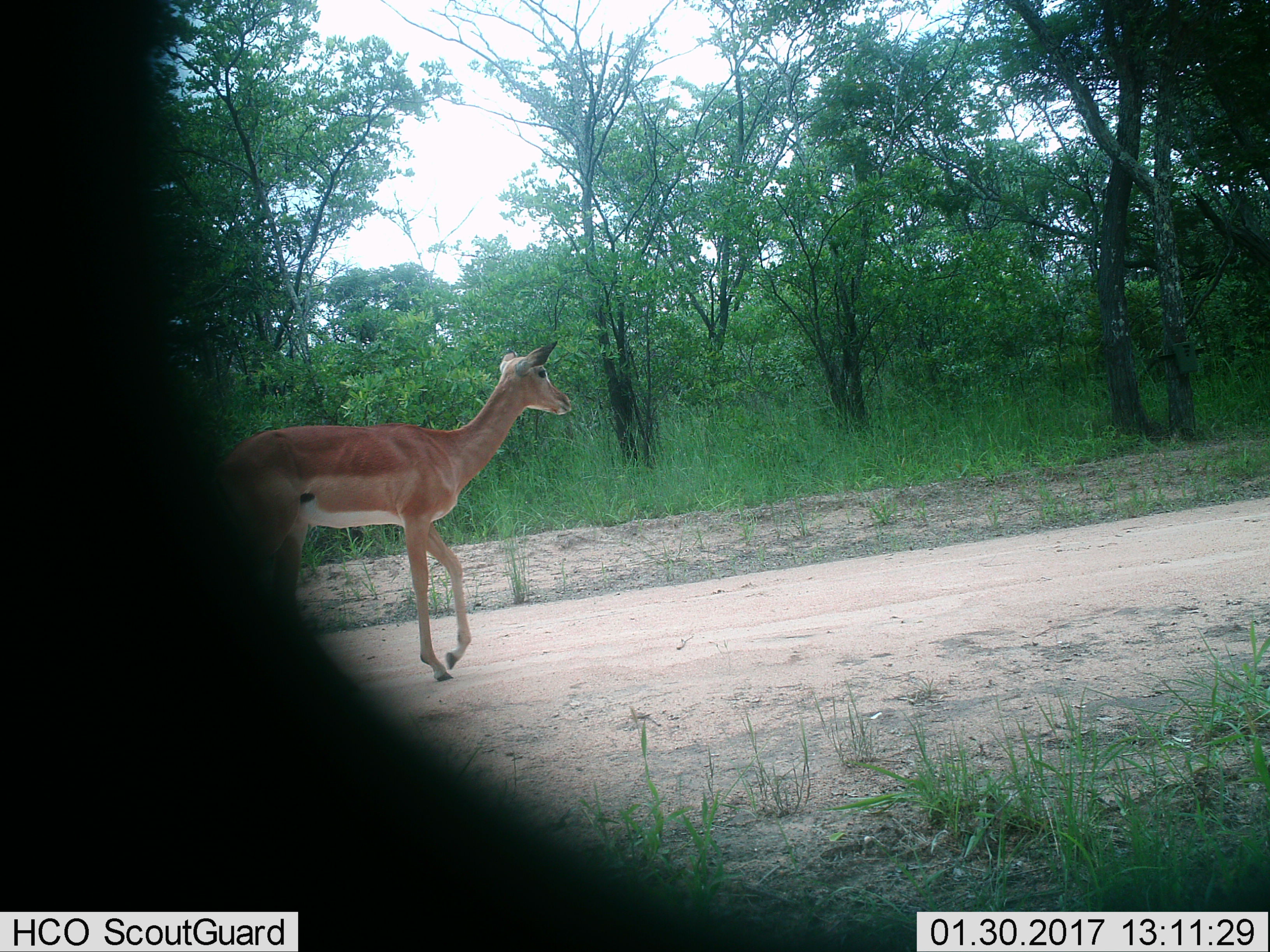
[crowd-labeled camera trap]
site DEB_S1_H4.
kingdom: Animalia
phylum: Chordata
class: Mammalia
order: Artiodactyla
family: Bovidae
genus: Aepyceros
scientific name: Aepyceros melampus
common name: impala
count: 1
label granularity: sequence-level